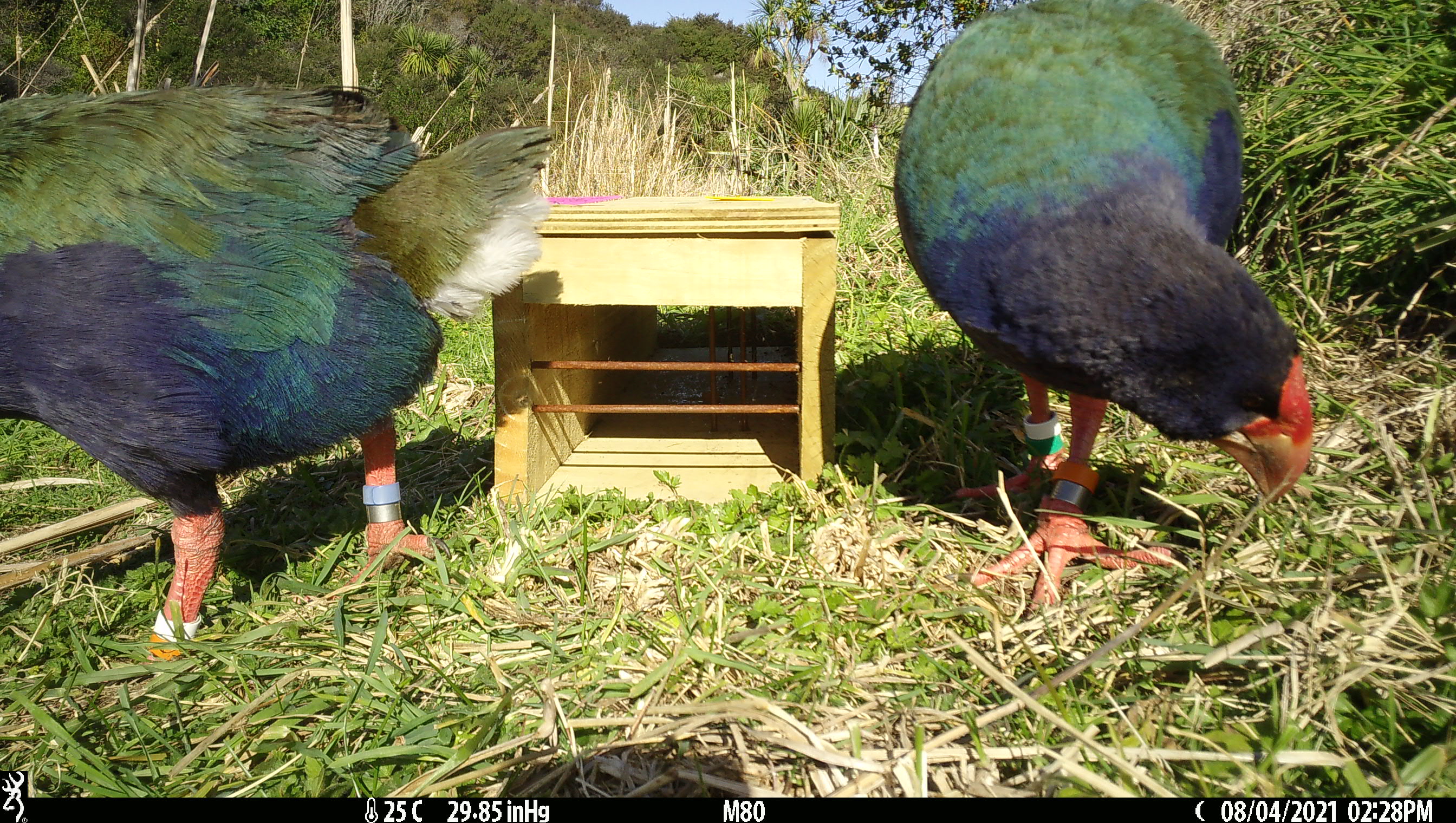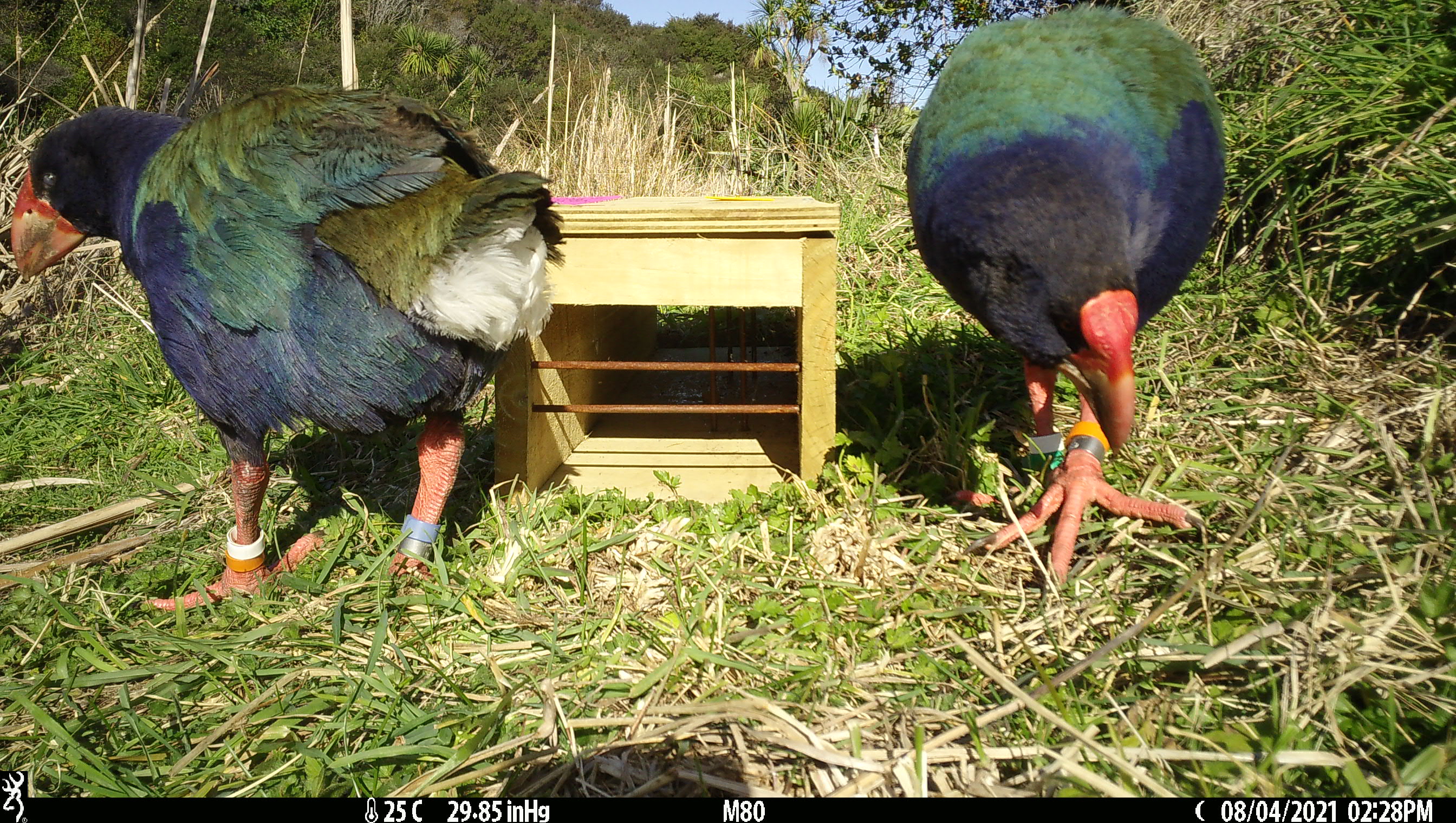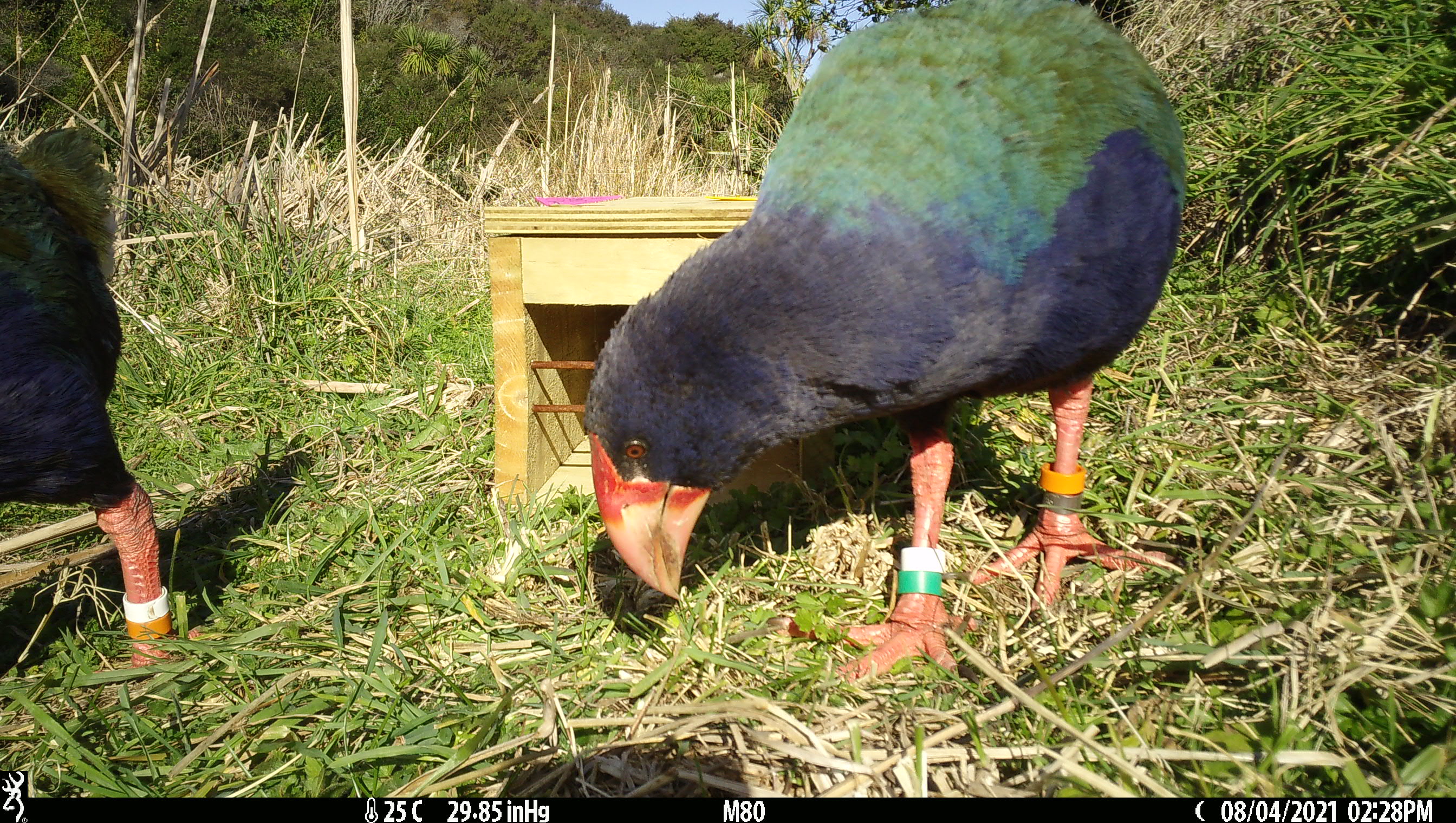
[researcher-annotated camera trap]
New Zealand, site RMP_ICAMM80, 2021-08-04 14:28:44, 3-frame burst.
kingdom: Animalia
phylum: Chordata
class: Aves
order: Gruiformes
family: Rallidae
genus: Porphyrio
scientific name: Porphyrio mantelli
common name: takahe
Takahe (Porphyrio mantelli).